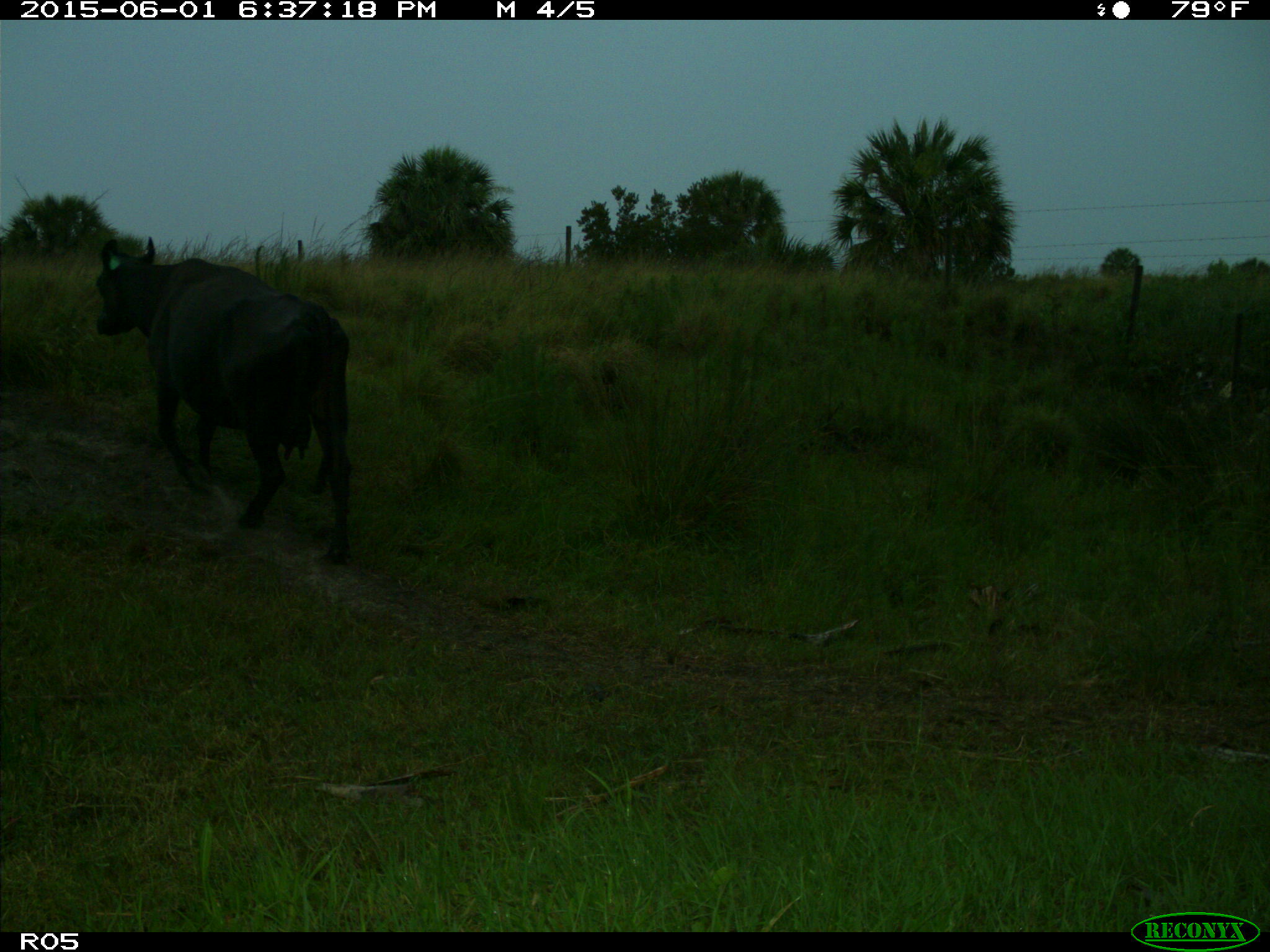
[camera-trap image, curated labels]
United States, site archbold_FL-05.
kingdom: Animalia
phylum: Chordata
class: Mammalia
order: Artiodactyla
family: Bovidae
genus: Bos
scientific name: Bos taurus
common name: domestic cow